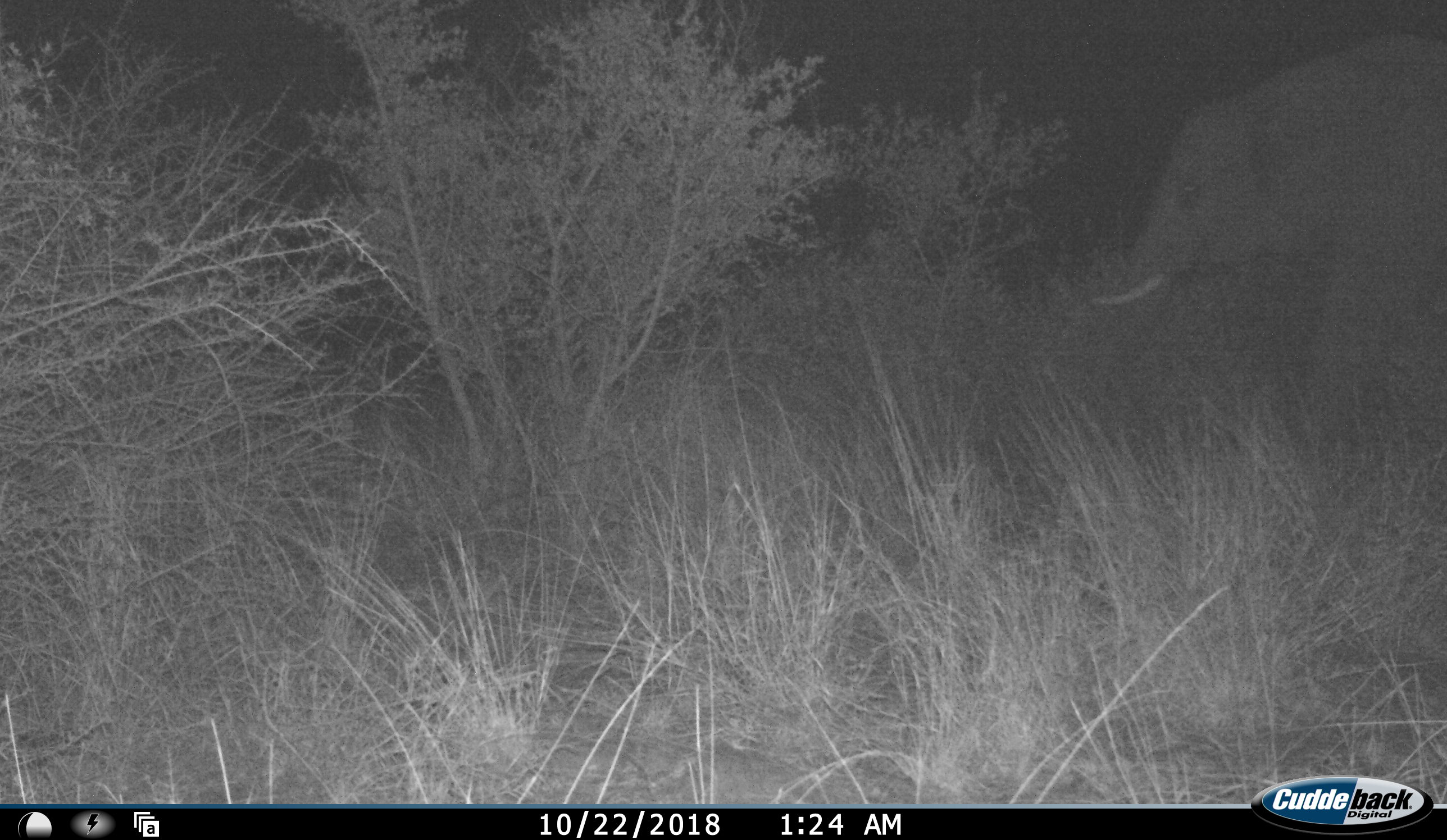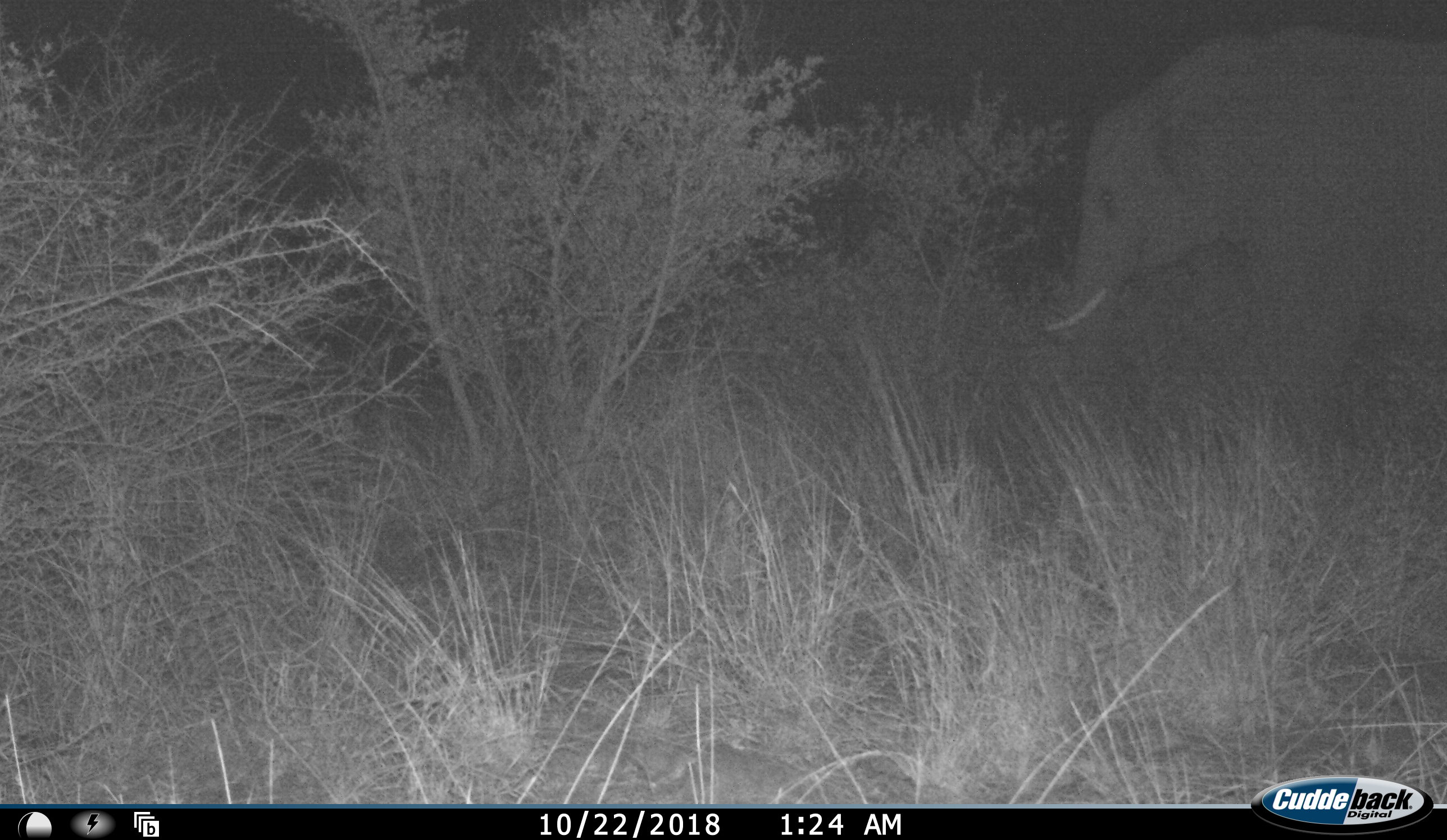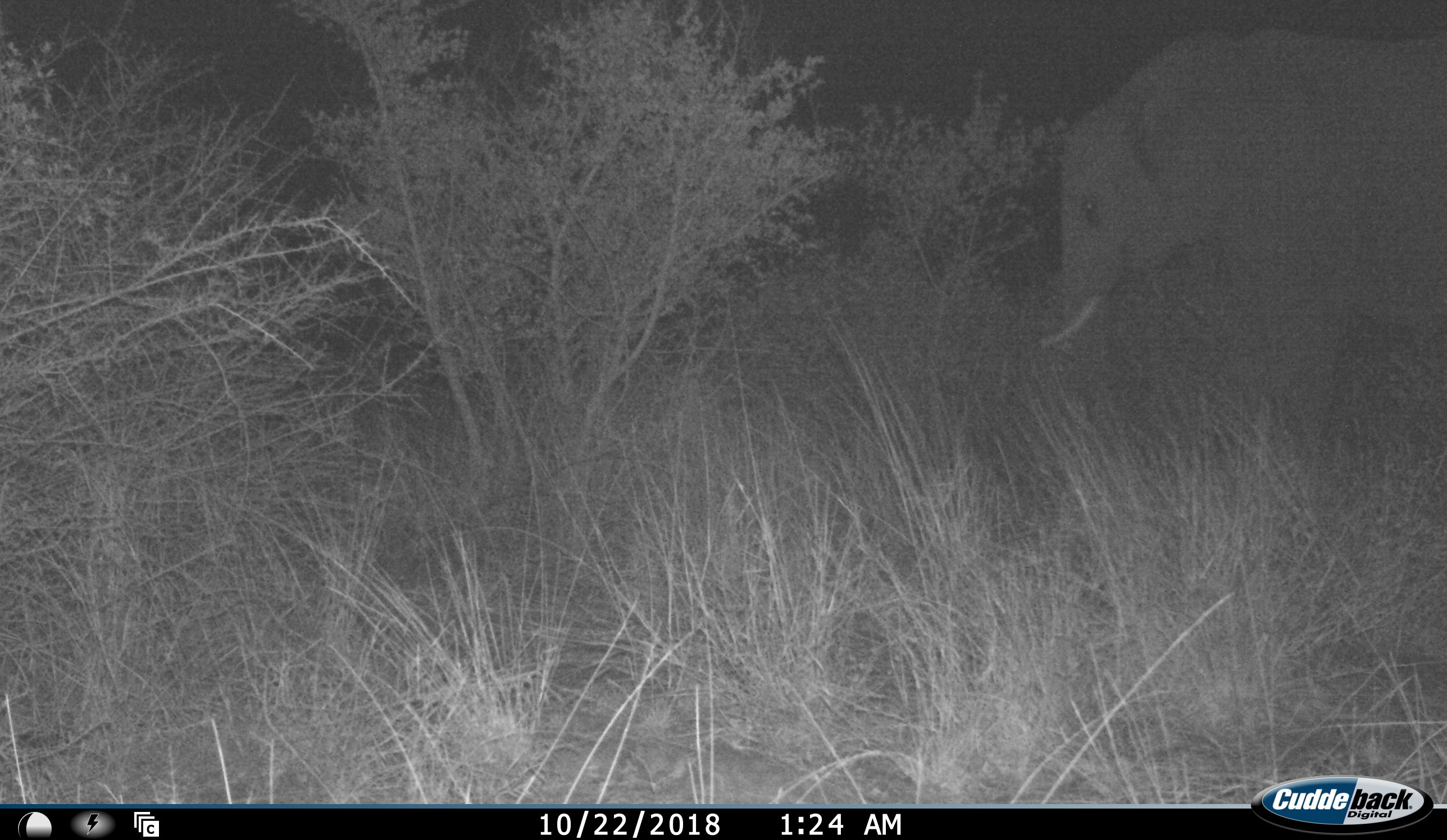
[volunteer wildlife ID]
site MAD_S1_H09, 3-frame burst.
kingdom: Animalia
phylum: Chordata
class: Mammalia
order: Proboscidea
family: Elephantidae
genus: Loxodonta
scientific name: Loxodonta africana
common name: african bush elephant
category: elephant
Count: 1.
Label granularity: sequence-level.